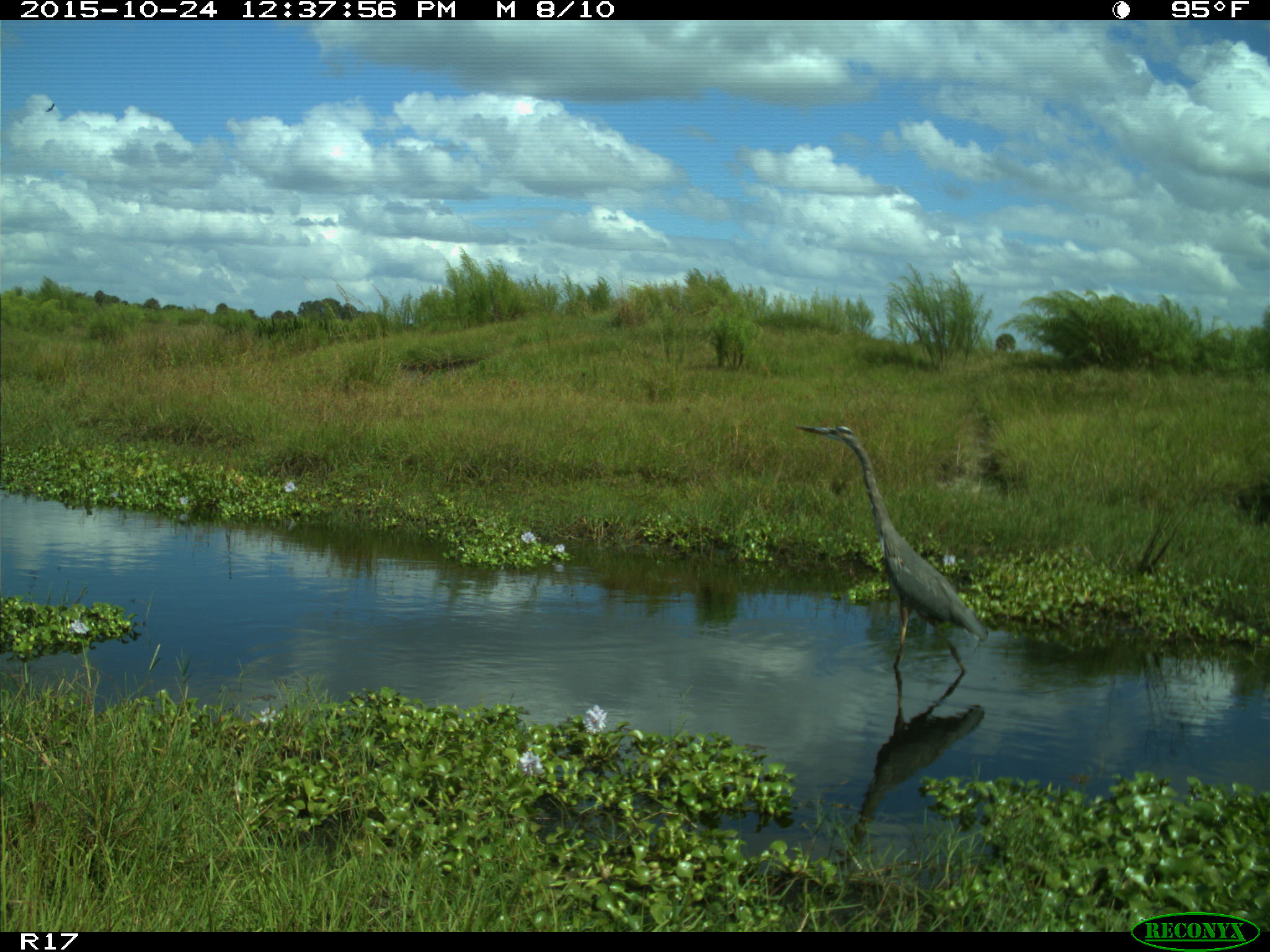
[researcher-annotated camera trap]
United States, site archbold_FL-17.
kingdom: Animalia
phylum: Chordata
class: Aves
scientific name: Aves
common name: birds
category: unidentified bird